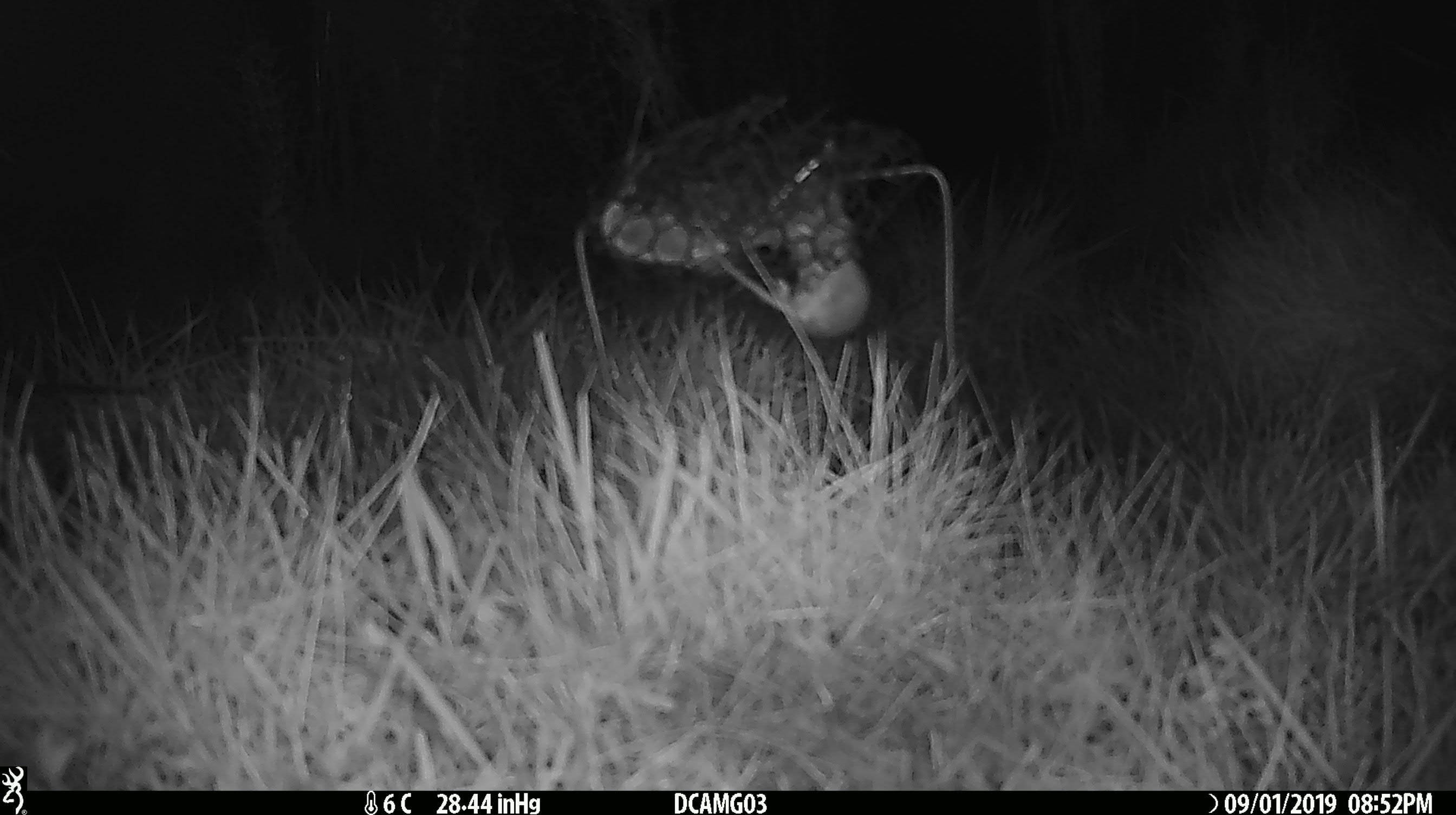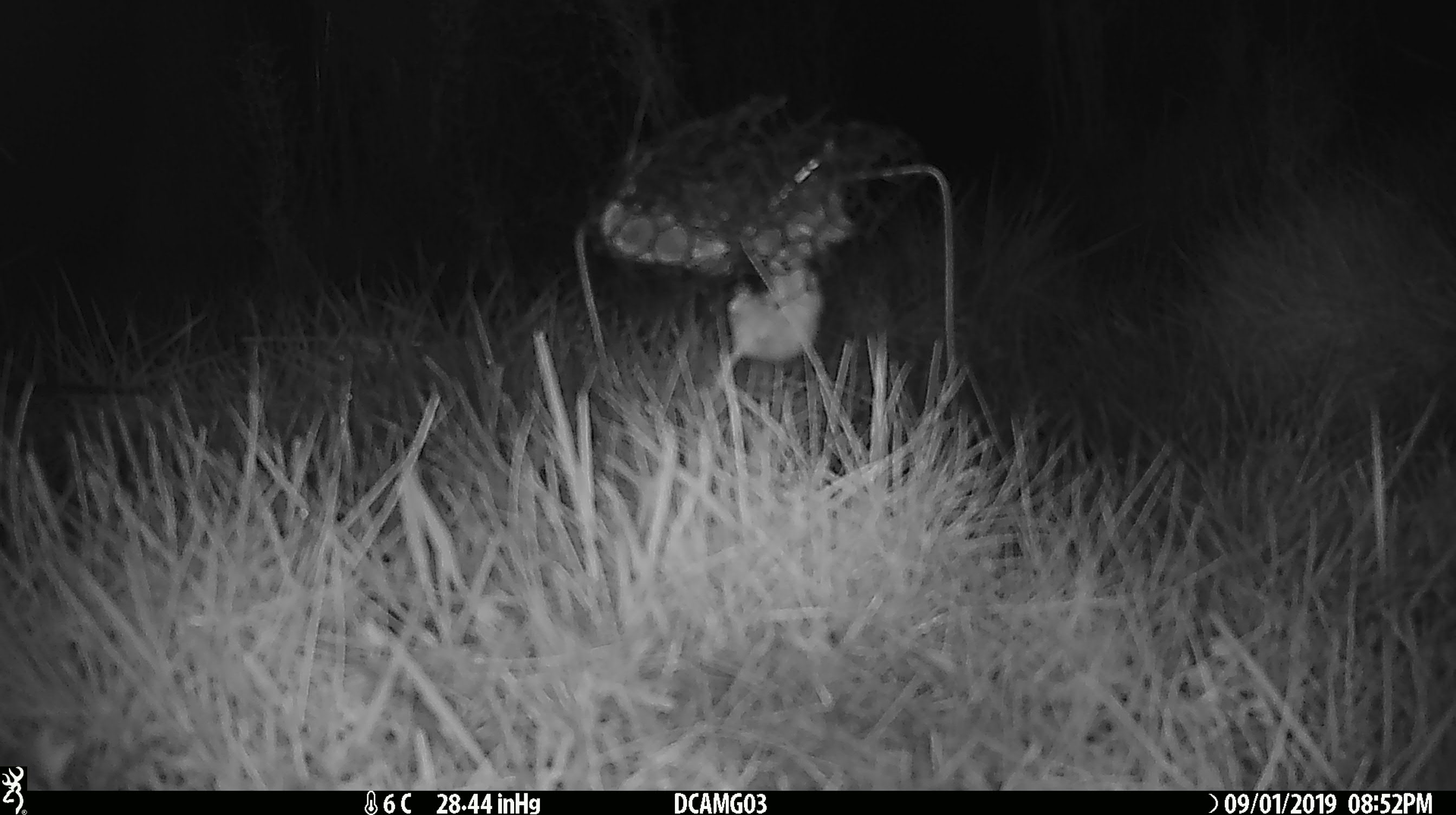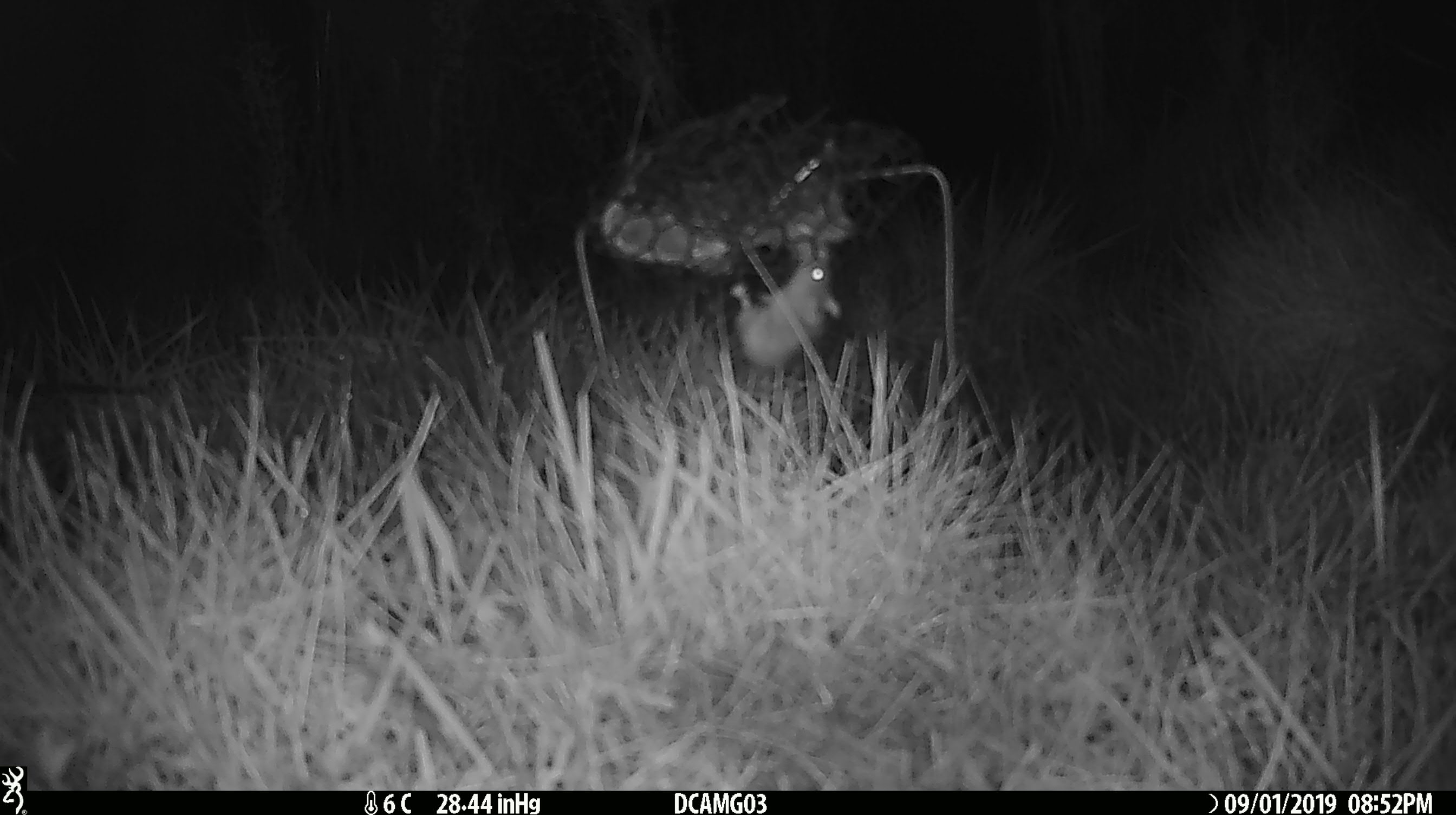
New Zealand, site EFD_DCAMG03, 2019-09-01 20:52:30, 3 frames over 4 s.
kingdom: Animalia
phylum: Chordata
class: Mammalia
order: Rodentia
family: Muridae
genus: Mus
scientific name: Mus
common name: mouse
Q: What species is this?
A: Mouse (Mus).